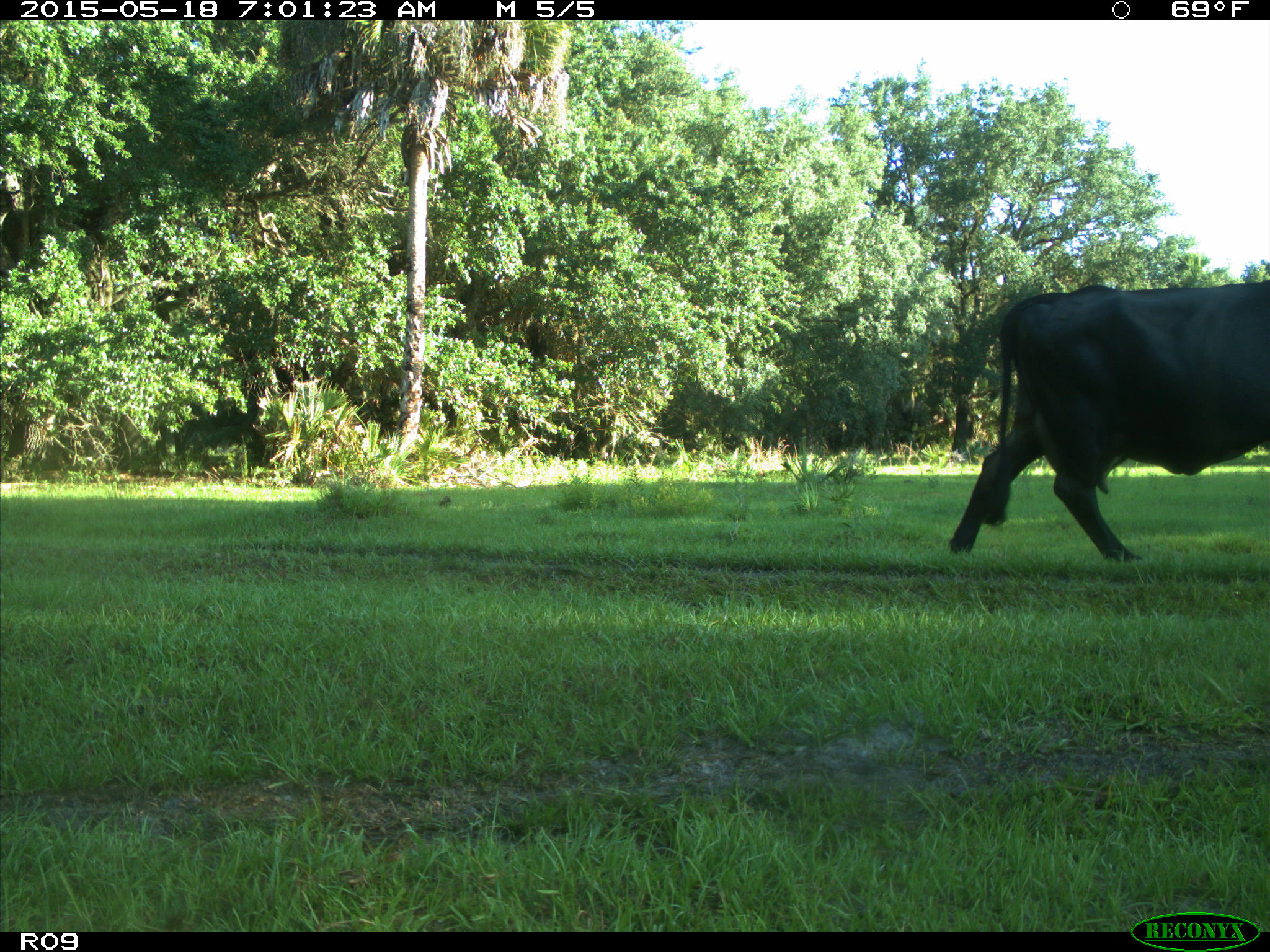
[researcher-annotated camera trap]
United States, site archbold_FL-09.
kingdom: Animalia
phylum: Chordata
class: Mammalia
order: Artiodactyla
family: Bovidae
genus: Bos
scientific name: Bos taurus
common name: domestic cow